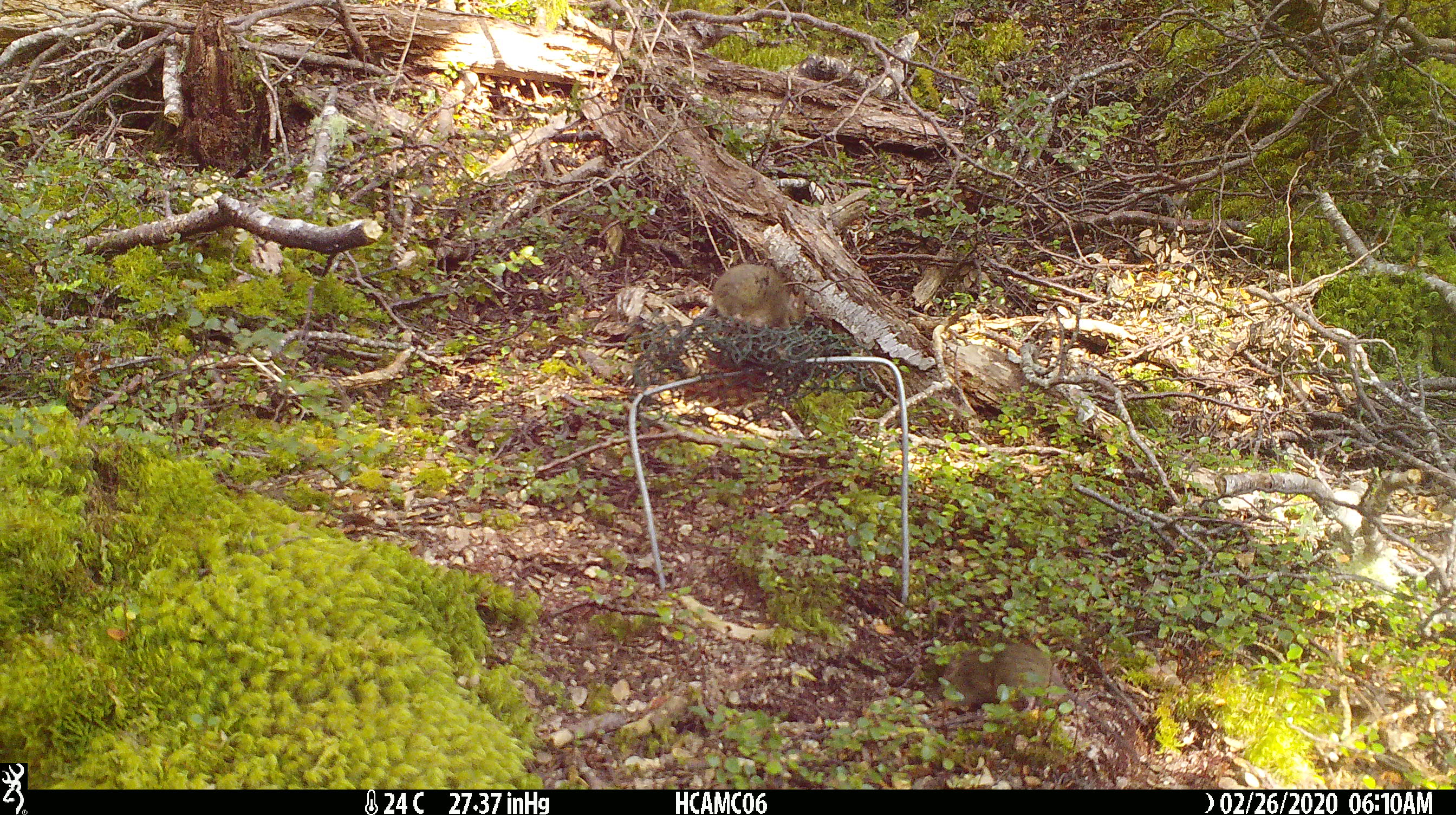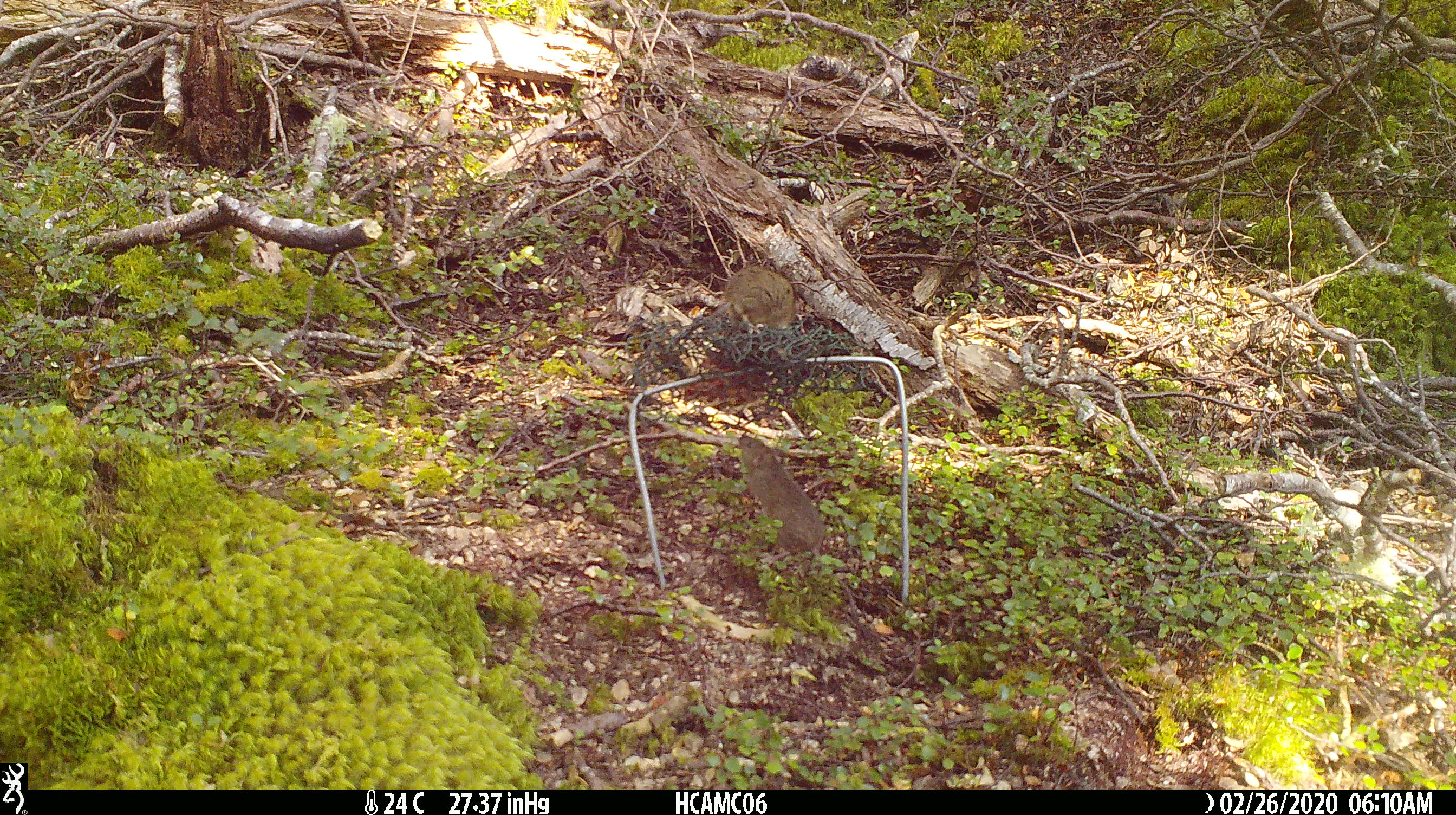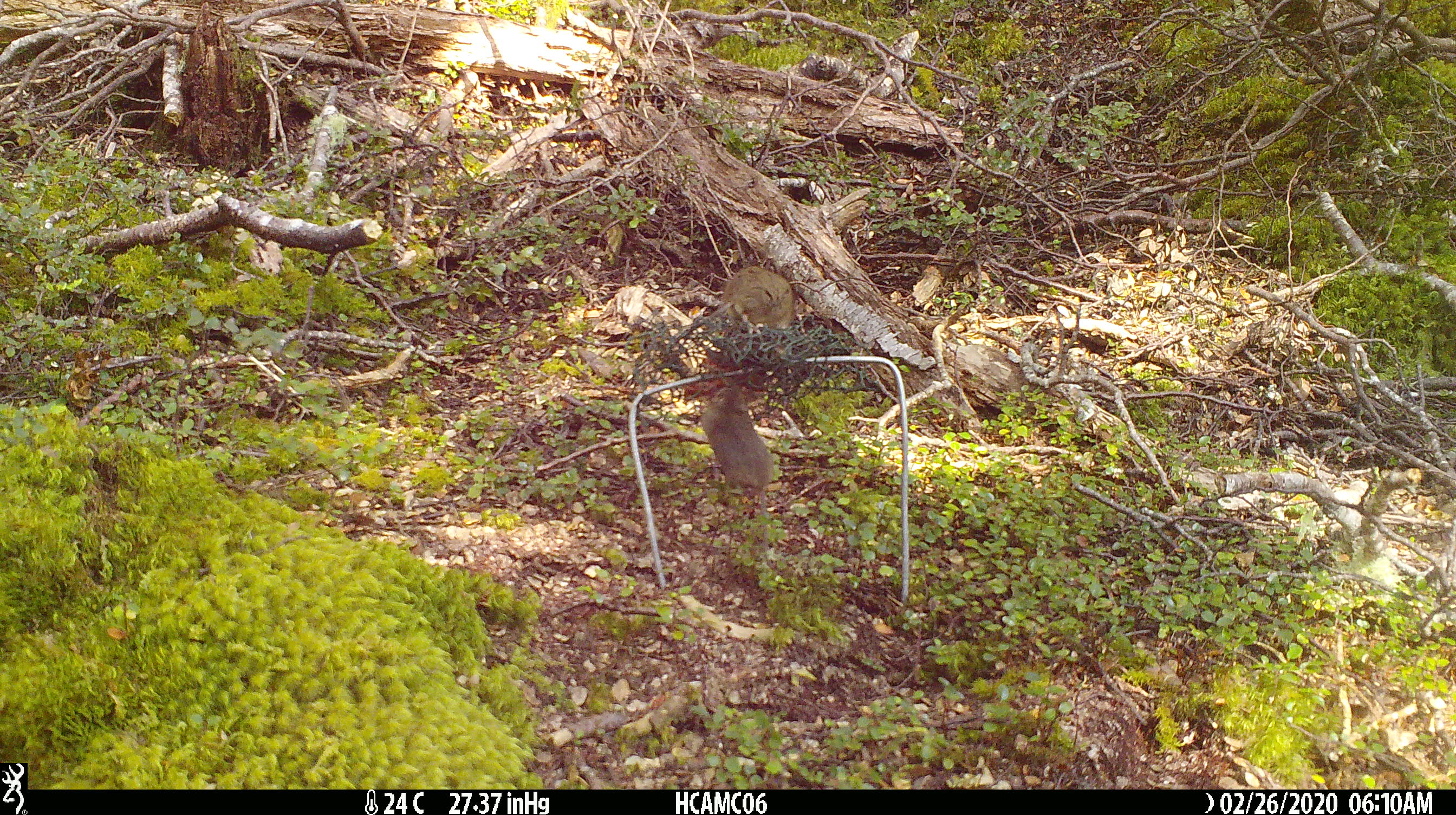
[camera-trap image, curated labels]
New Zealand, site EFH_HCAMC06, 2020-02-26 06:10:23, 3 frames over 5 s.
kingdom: Animalia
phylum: Chordata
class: Mammalia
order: Rodentia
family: Muridae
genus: Mus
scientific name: Mus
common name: mouse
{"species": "mouse (Mus)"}